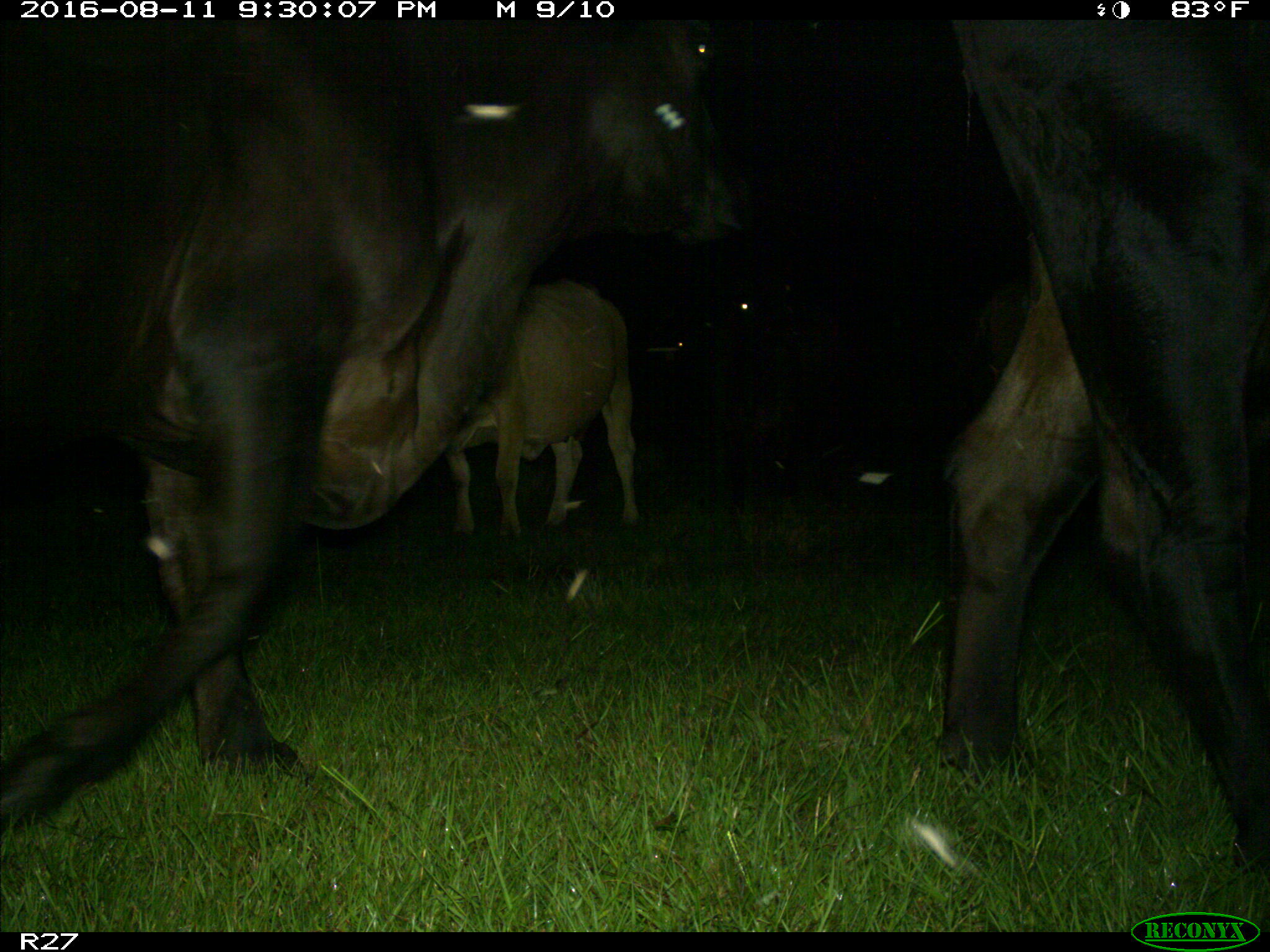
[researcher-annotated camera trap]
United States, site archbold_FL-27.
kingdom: Animalia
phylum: Chordata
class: Mammalia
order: Artiodactyla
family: Bovidae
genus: Bos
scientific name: Bos taurus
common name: domestic cow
Bos taurus (domestic cow).